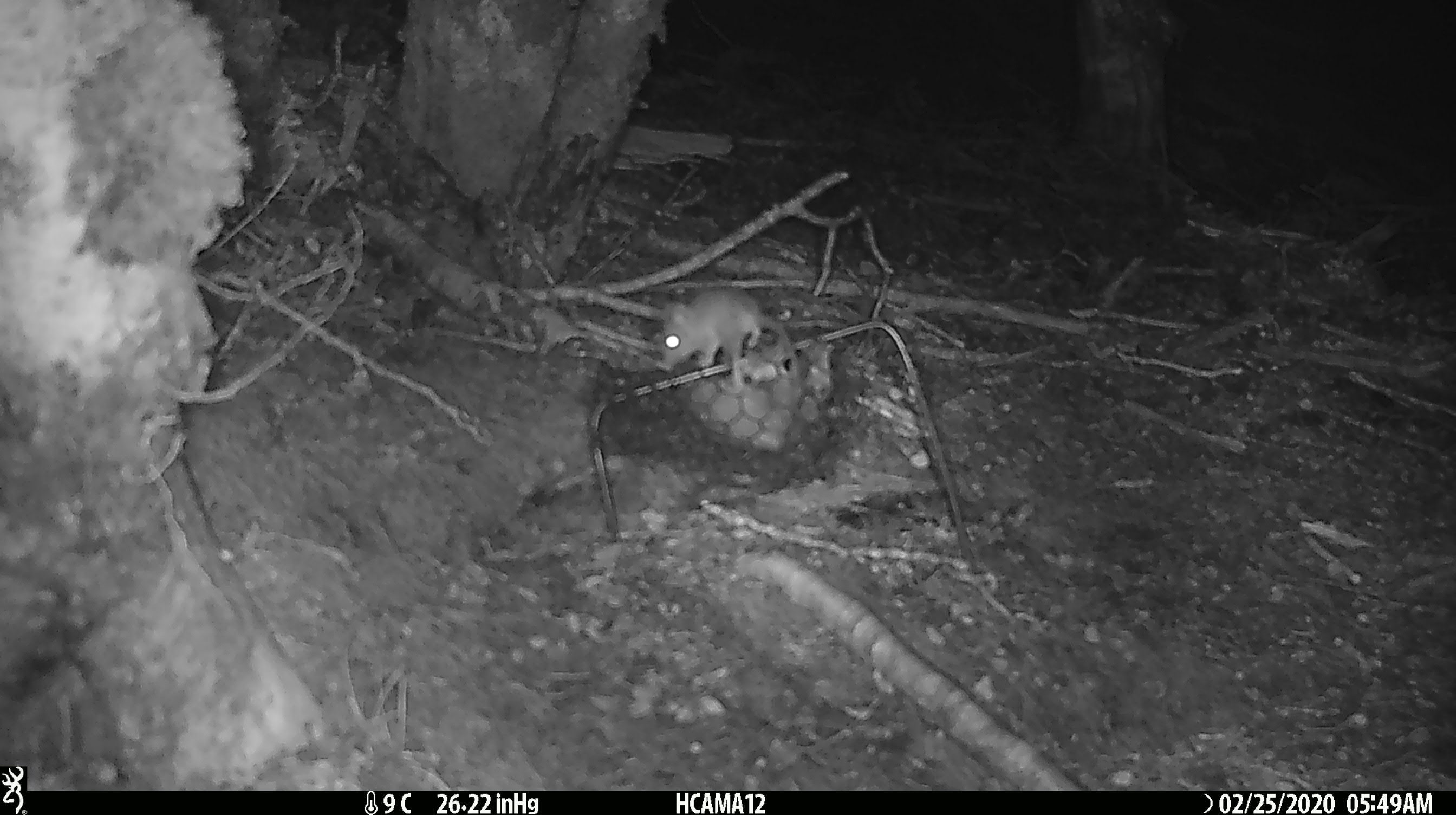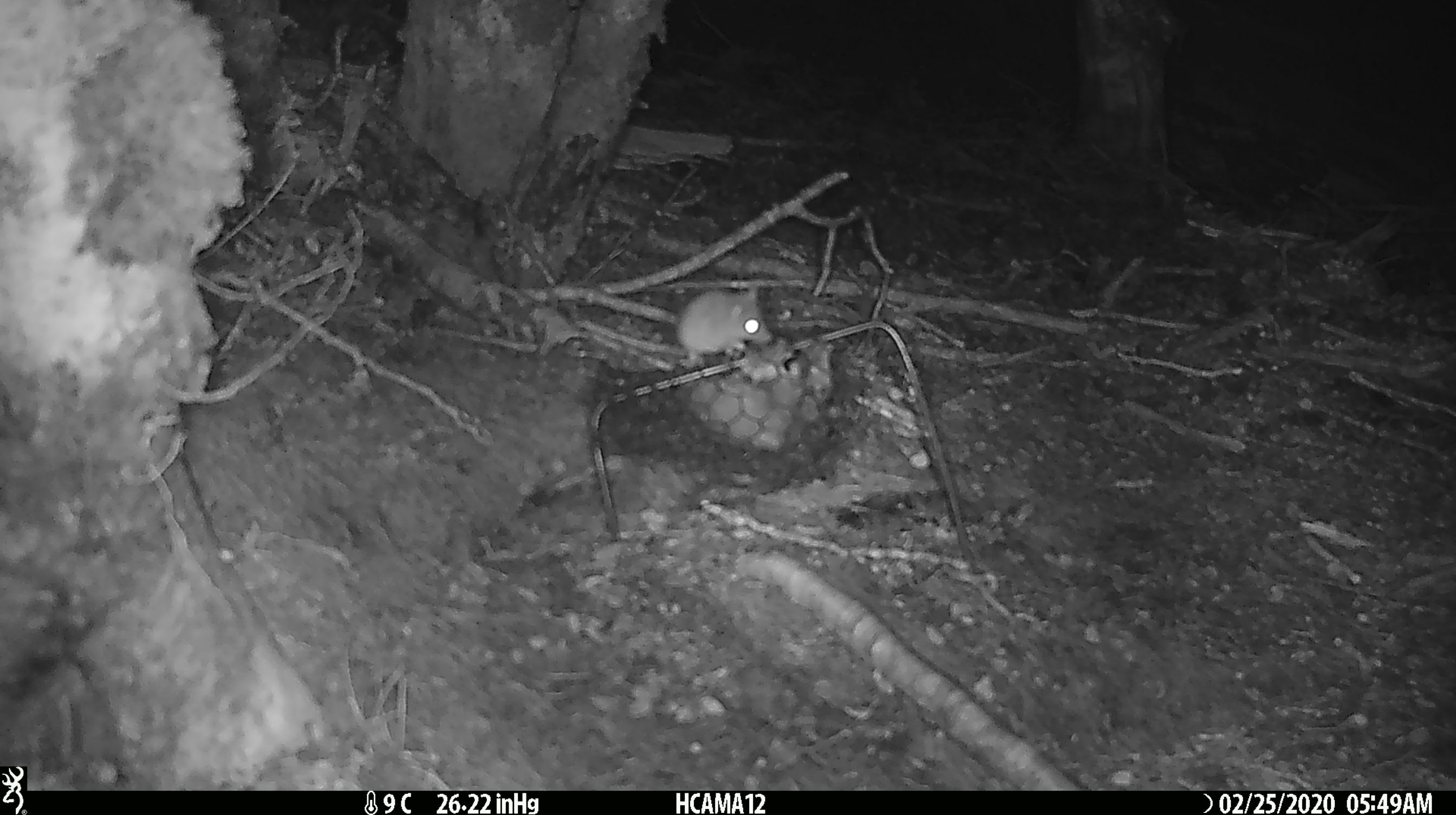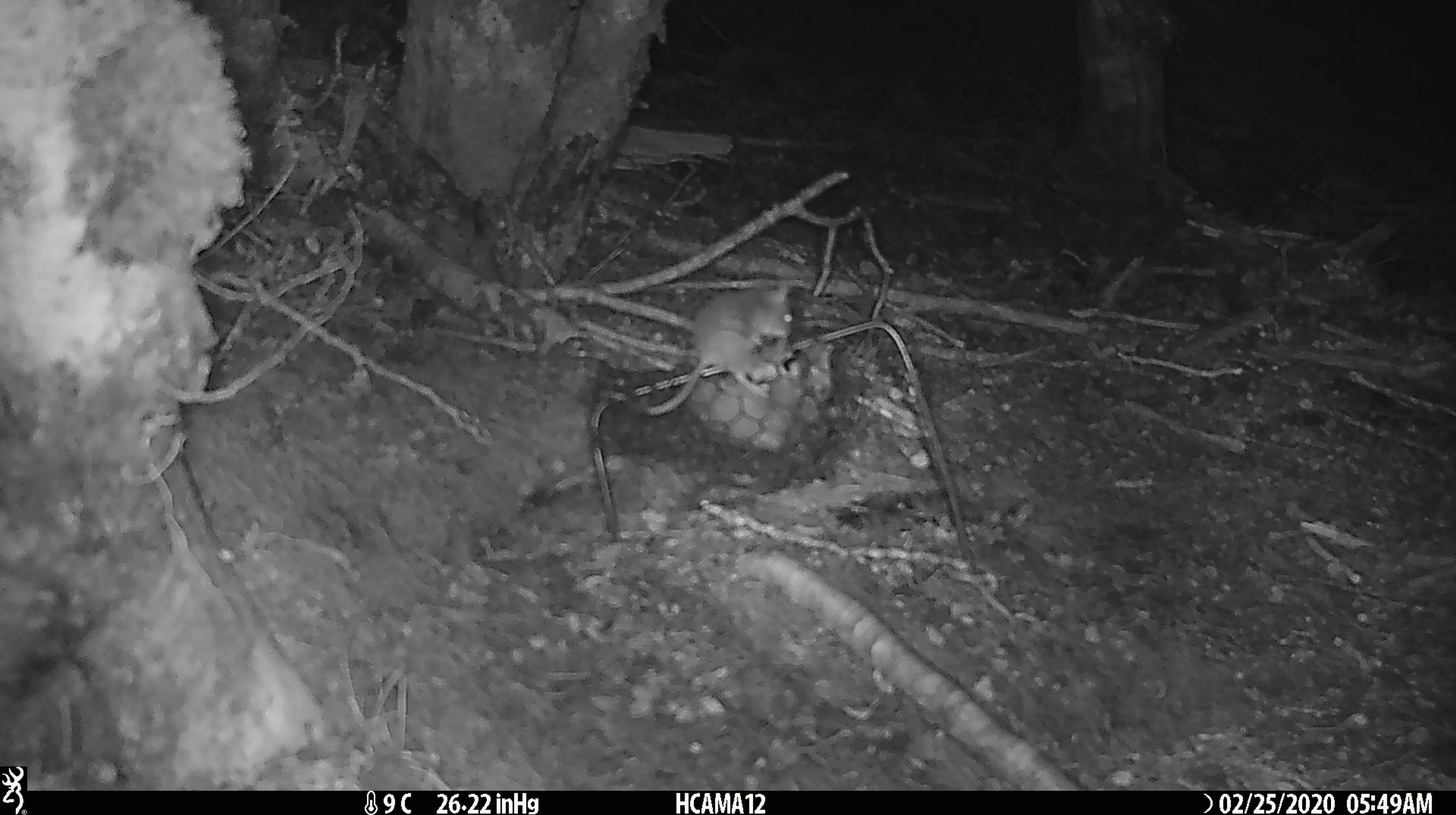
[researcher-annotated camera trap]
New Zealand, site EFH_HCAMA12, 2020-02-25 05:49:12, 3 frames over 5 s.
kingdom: Animalia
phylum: Chordata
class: Mammalia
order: Rodentia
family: Muridae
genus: Mus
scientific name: Mus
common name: mouse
Mouse (Mus).